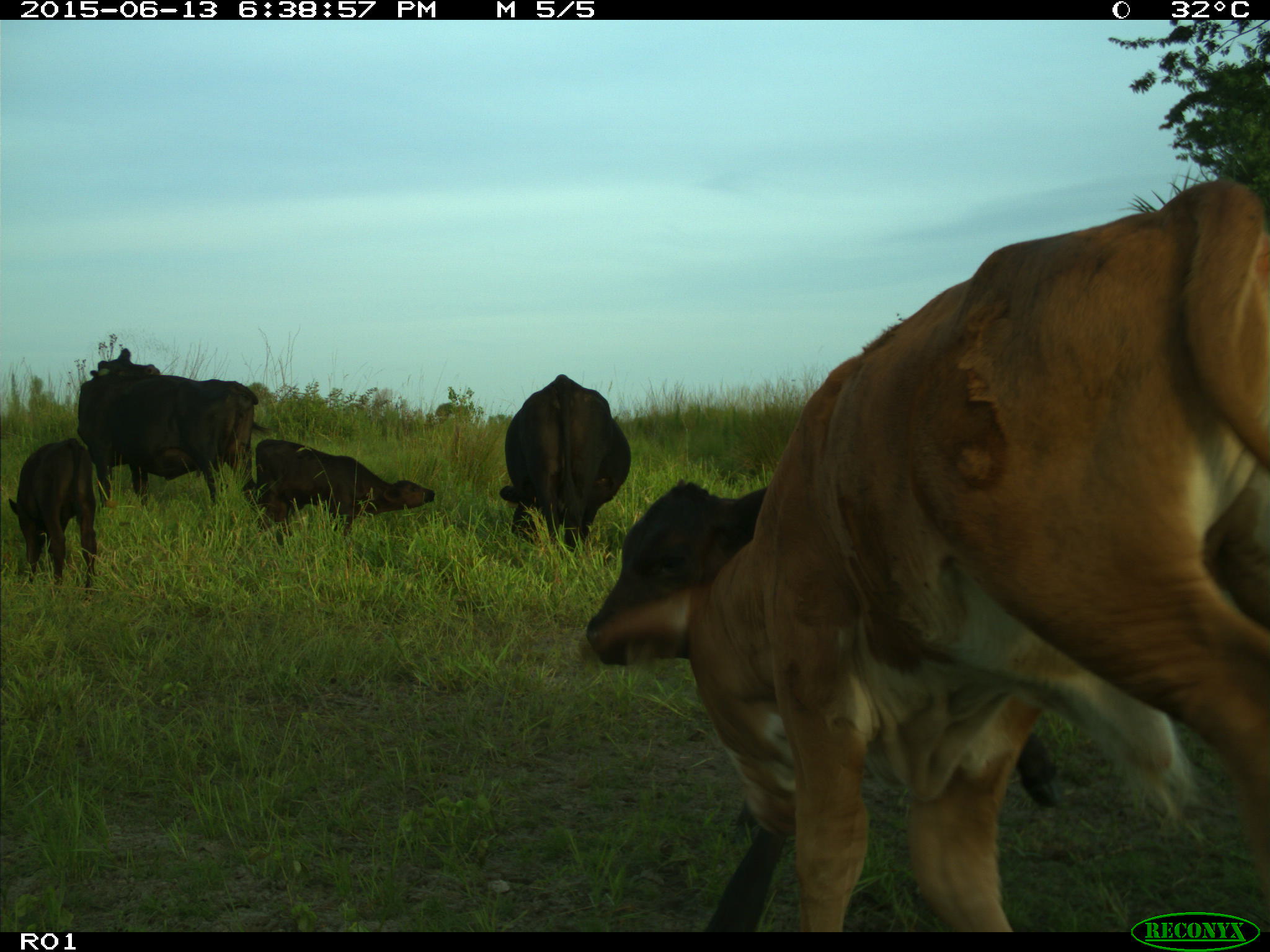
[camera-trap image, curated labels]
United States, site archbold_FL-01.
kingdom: Animalia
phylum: Chordata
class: Mammalia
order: Artiodactyla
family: Bovidae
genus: Bos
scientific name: Bos taurus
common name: domestic cow